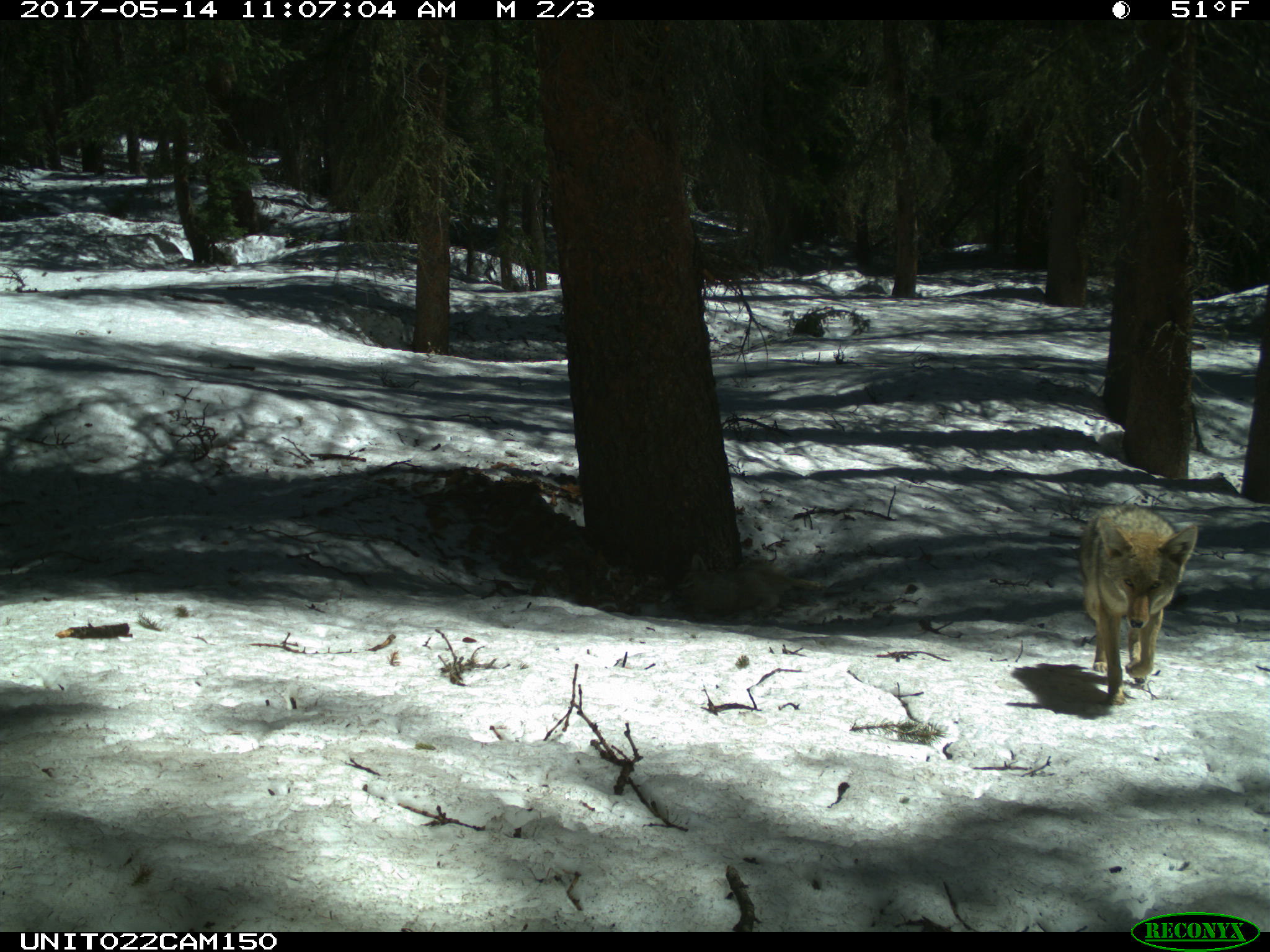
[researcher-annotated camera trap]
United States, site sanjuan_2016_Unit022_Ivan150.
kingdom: Animalia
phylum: Chordata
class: Mammalia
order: Carnivora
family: Canidae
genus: Canis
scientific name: Canis latrans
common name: coyote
Canis latrans (coyote).